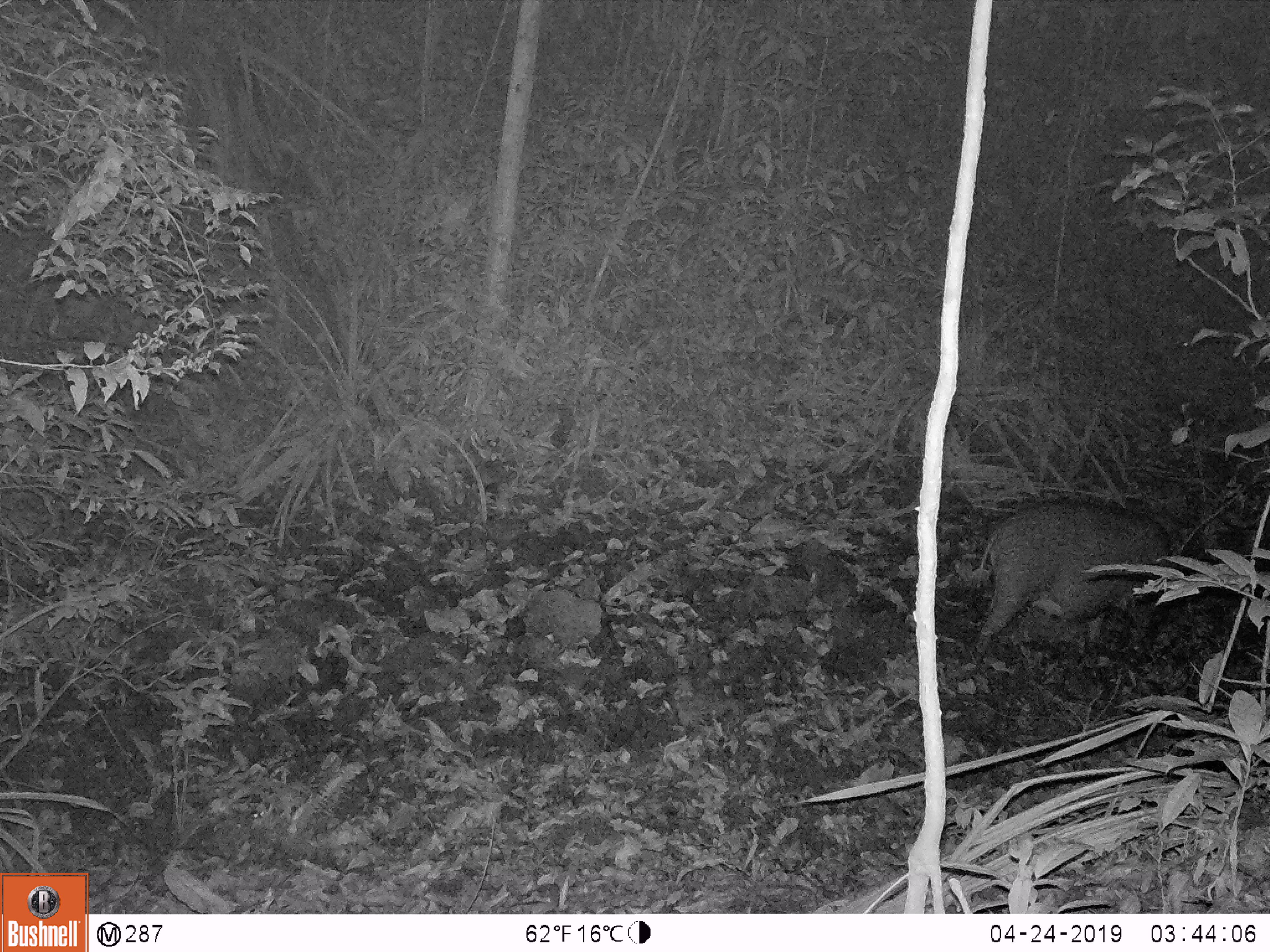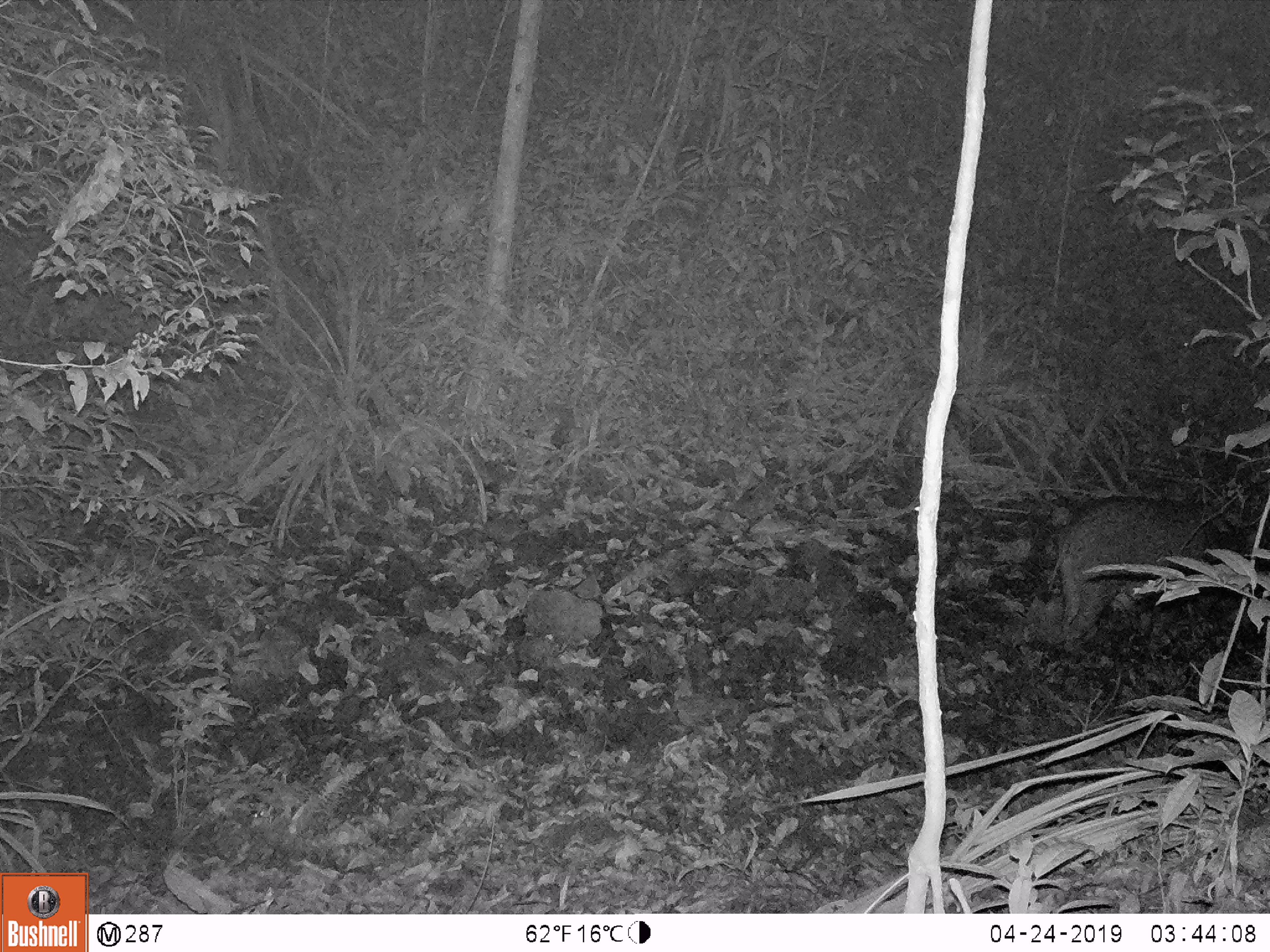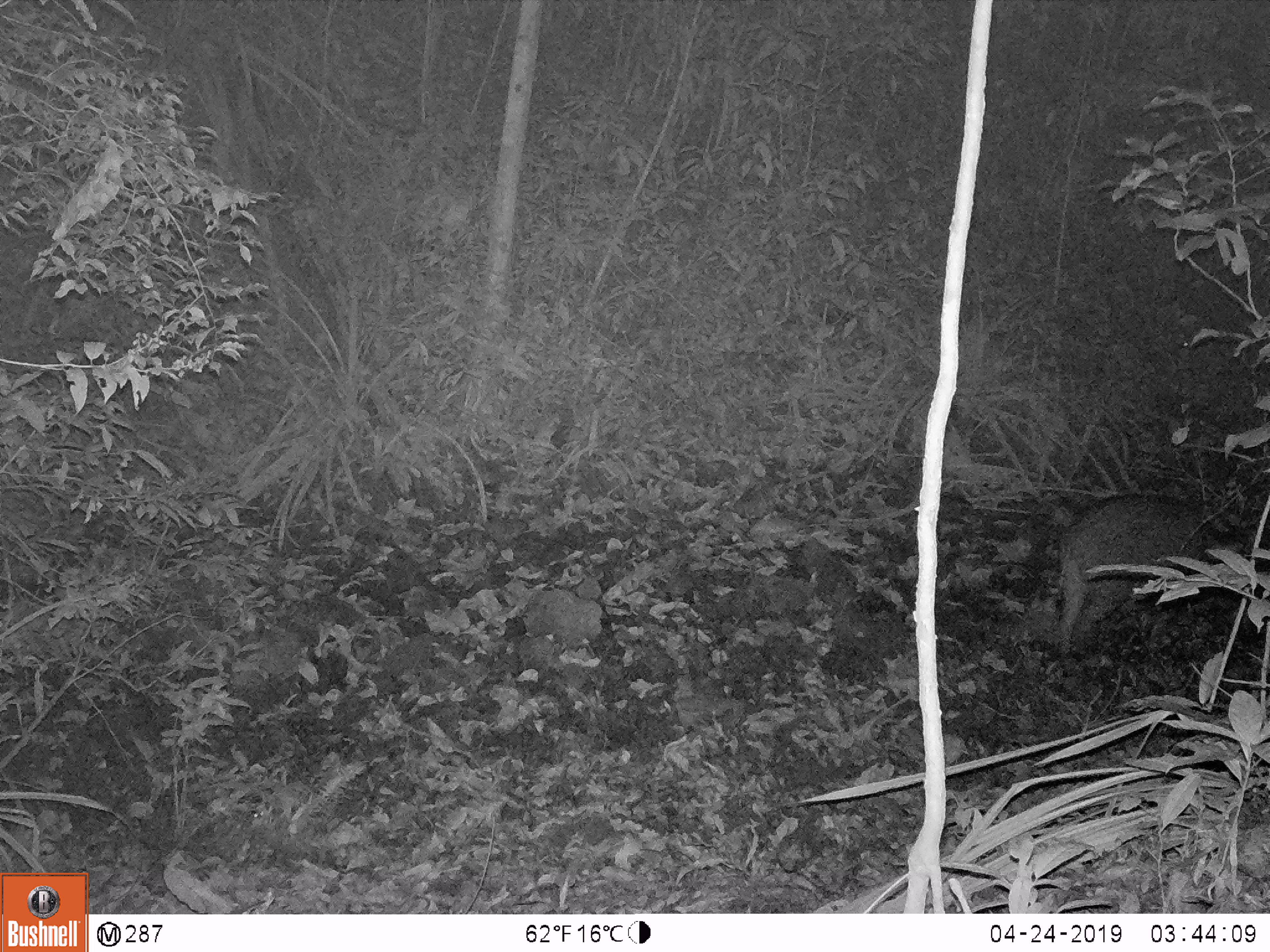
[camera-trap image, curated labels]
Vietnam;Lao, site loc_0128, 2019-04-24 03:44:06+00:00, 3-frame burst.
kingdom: Animalia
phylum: Chordata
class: Mammalia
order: Artiodactyla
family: Suidae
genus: Sus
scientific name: Sus scrofa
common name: eurasian wild pig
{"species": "eurasian wild pig (Sus scrofa)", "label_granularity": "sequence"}